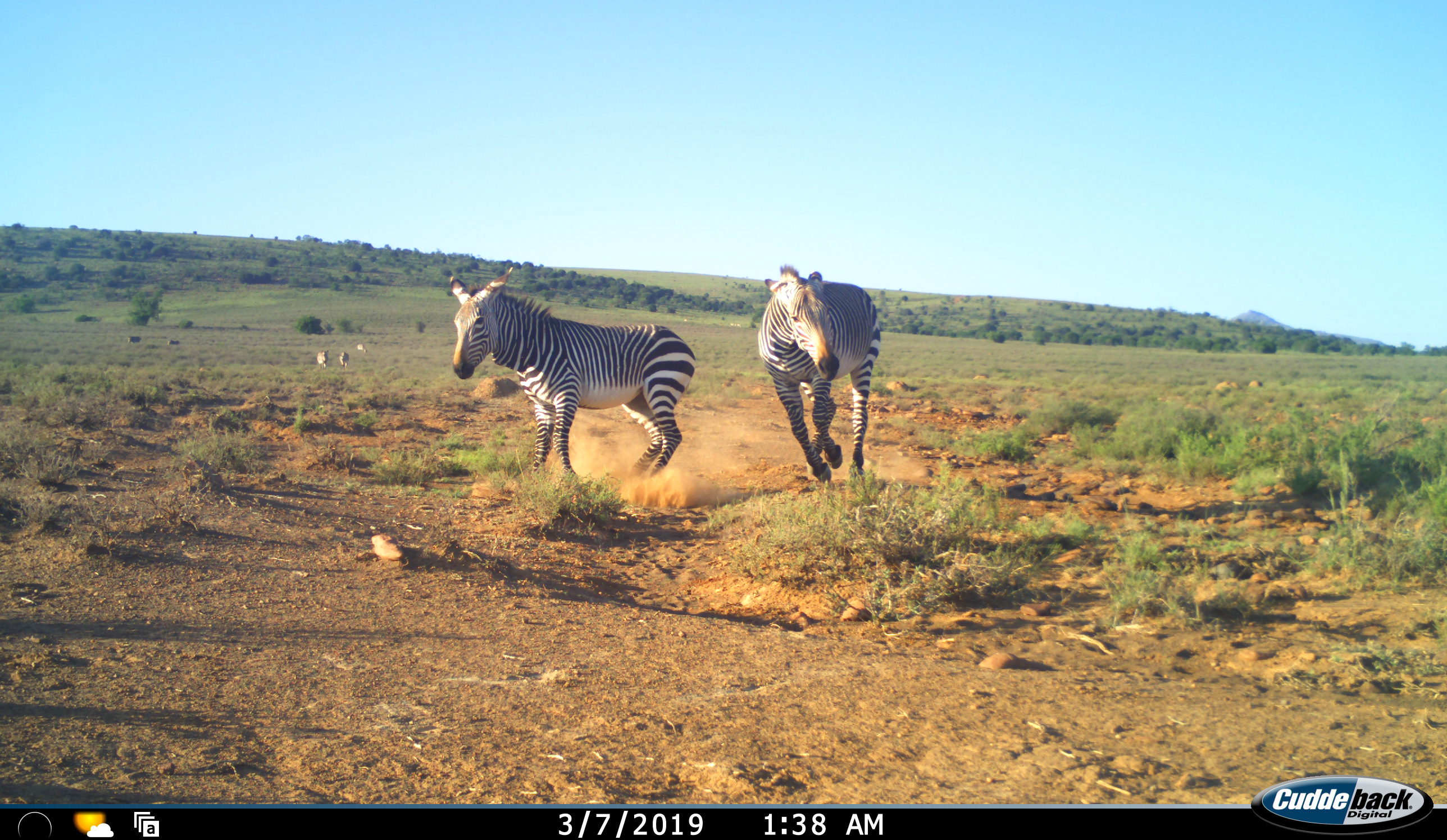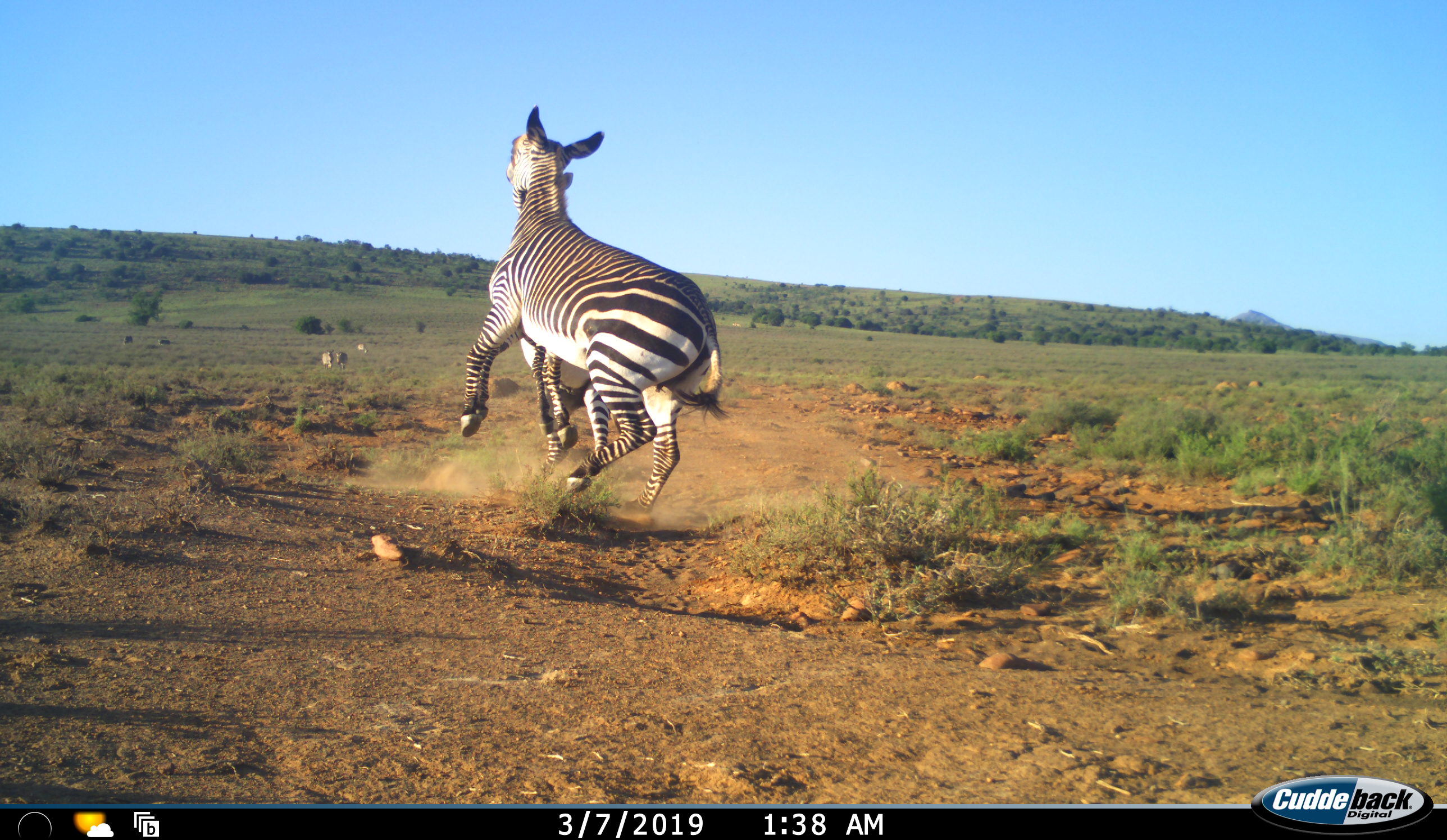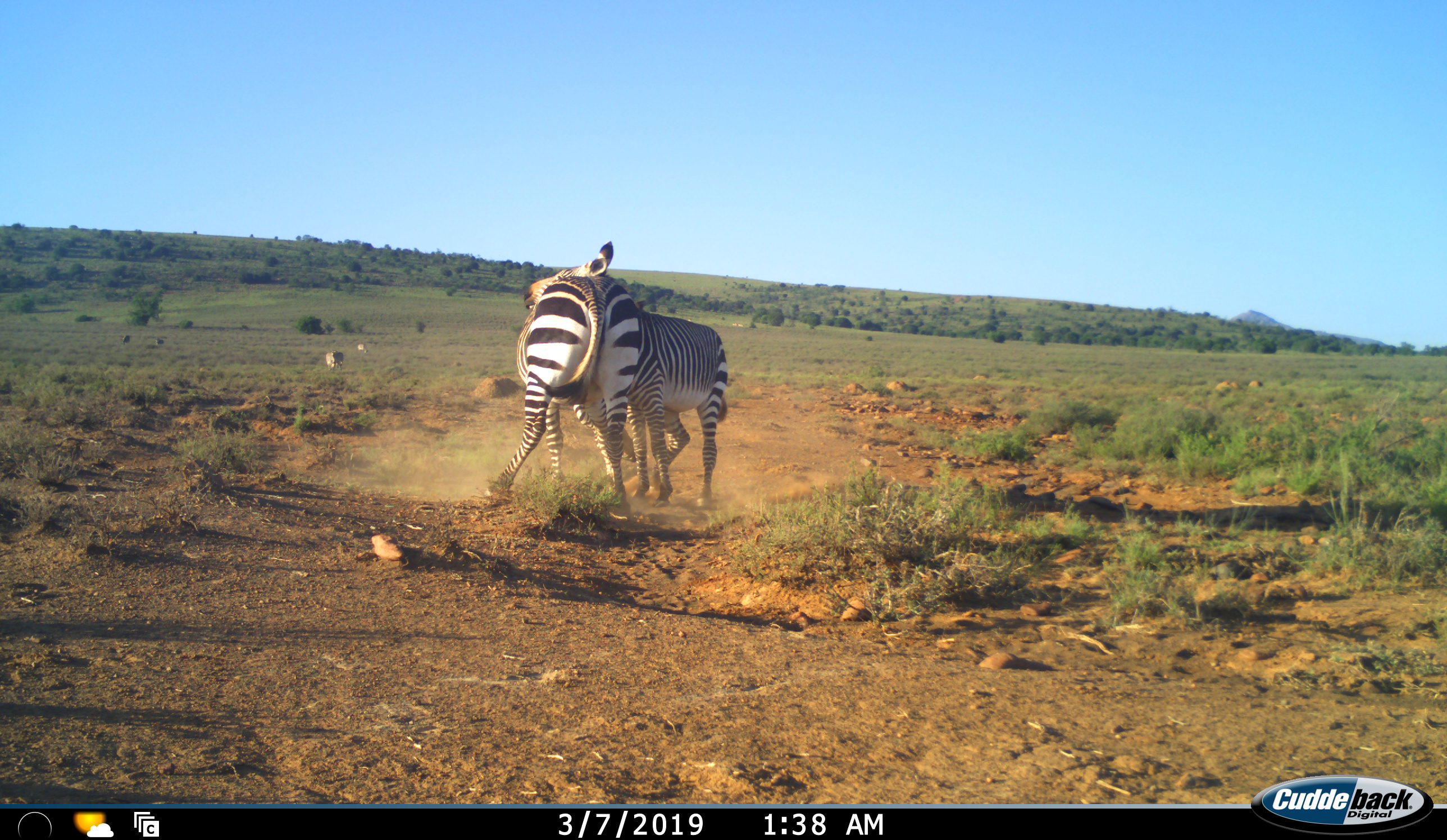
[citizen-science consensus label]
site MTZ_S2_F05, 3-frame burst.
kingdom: Animalia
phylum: Chordata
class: Mammalia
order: Perissodactyla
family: Equidae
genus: Equus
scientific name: Equus zebra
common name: mountain zebra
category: zebramountain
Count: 4.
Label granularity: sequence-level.